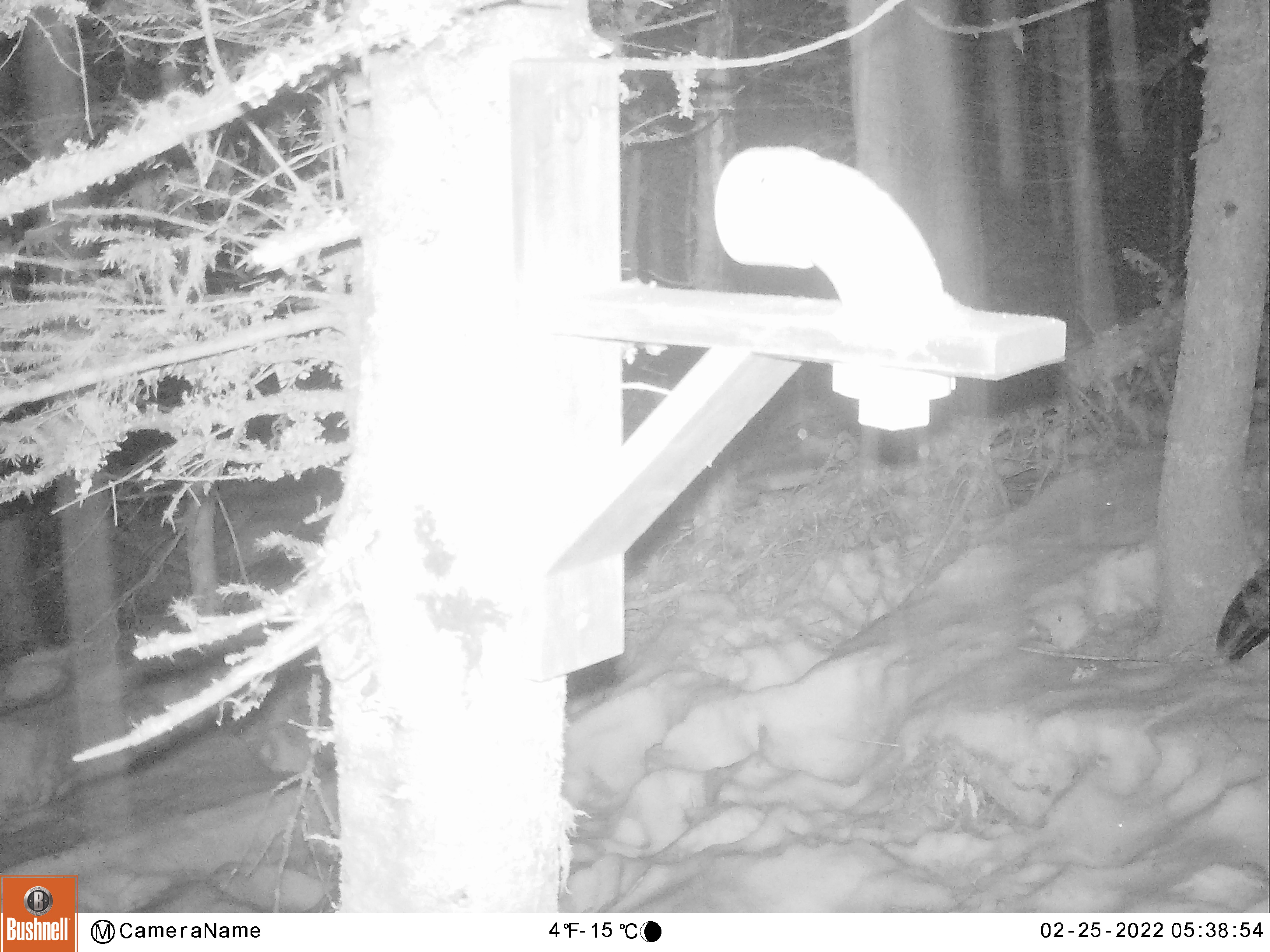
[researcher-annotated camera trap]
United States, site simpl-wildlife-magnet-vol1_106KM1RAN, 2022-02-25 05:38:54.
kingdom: Animalia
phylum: Chordata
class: Mammalia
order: Artiodactyla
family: Cervidae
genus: Alces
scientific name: Alces alces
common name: moose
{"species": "moose (Alces alces)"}